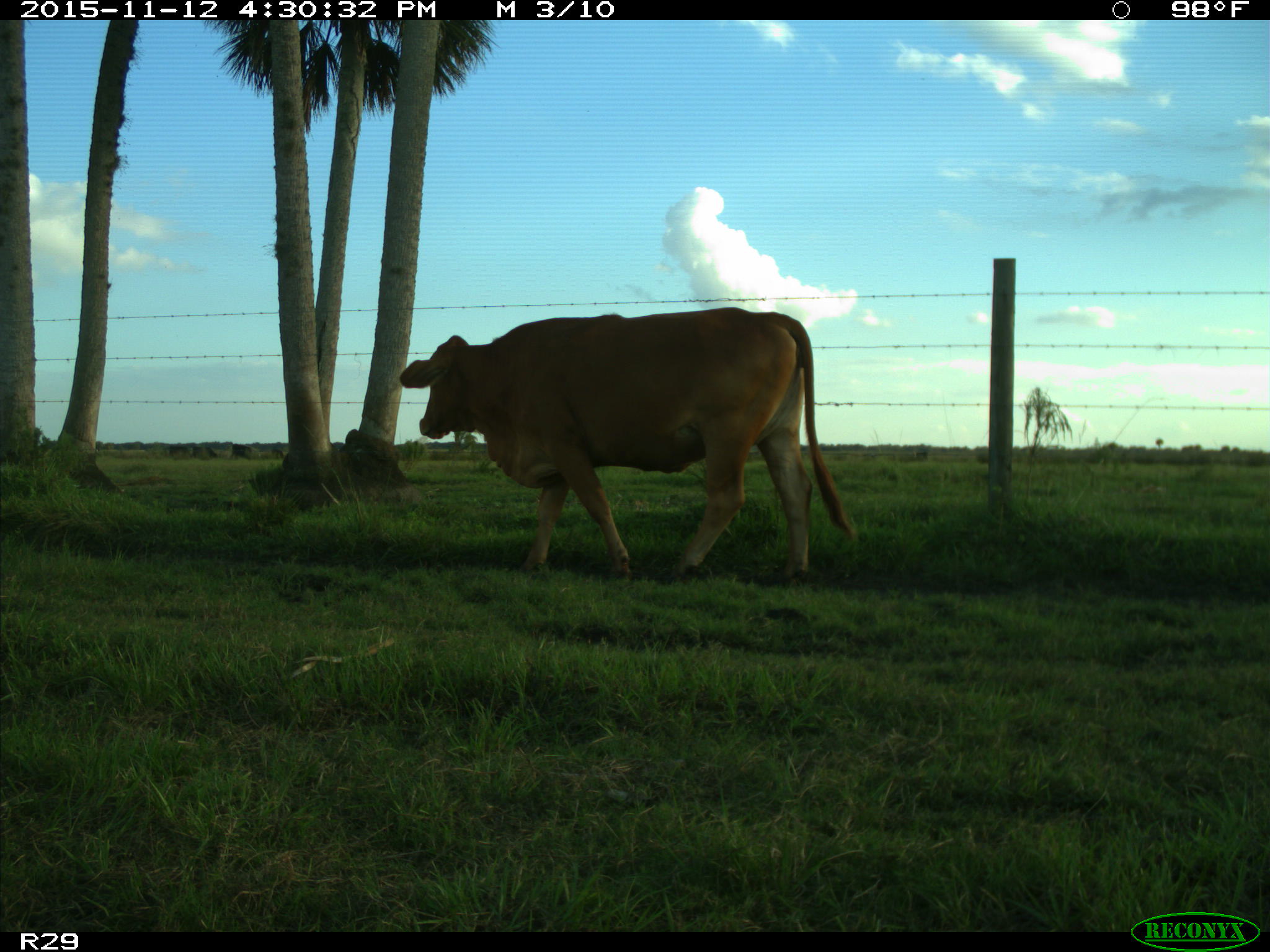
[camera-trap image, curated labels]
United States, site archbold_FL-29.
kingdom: Animalia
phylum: Chordata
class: Mammalia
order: Artiodactyla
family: Bovidae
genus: Bos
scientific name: Bos taurus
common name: domestic cow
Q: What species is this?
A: Bos taurus (domestic cow).